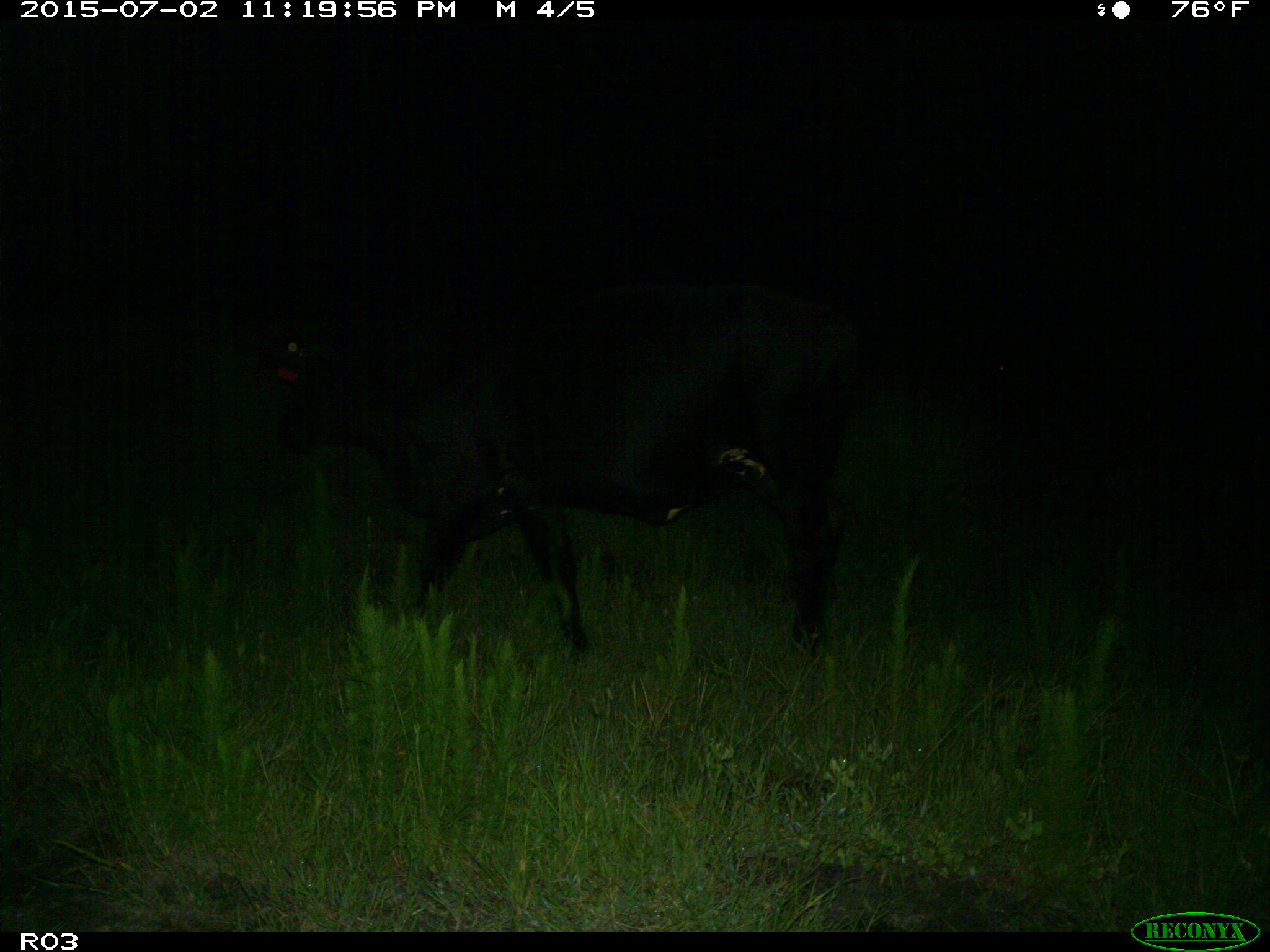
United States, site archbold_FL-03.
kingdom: Animalia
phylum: Chordata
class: Mammalia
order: Artiodactyla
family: Bovidae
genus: Bos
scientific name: Bos taurus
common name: domestic cow